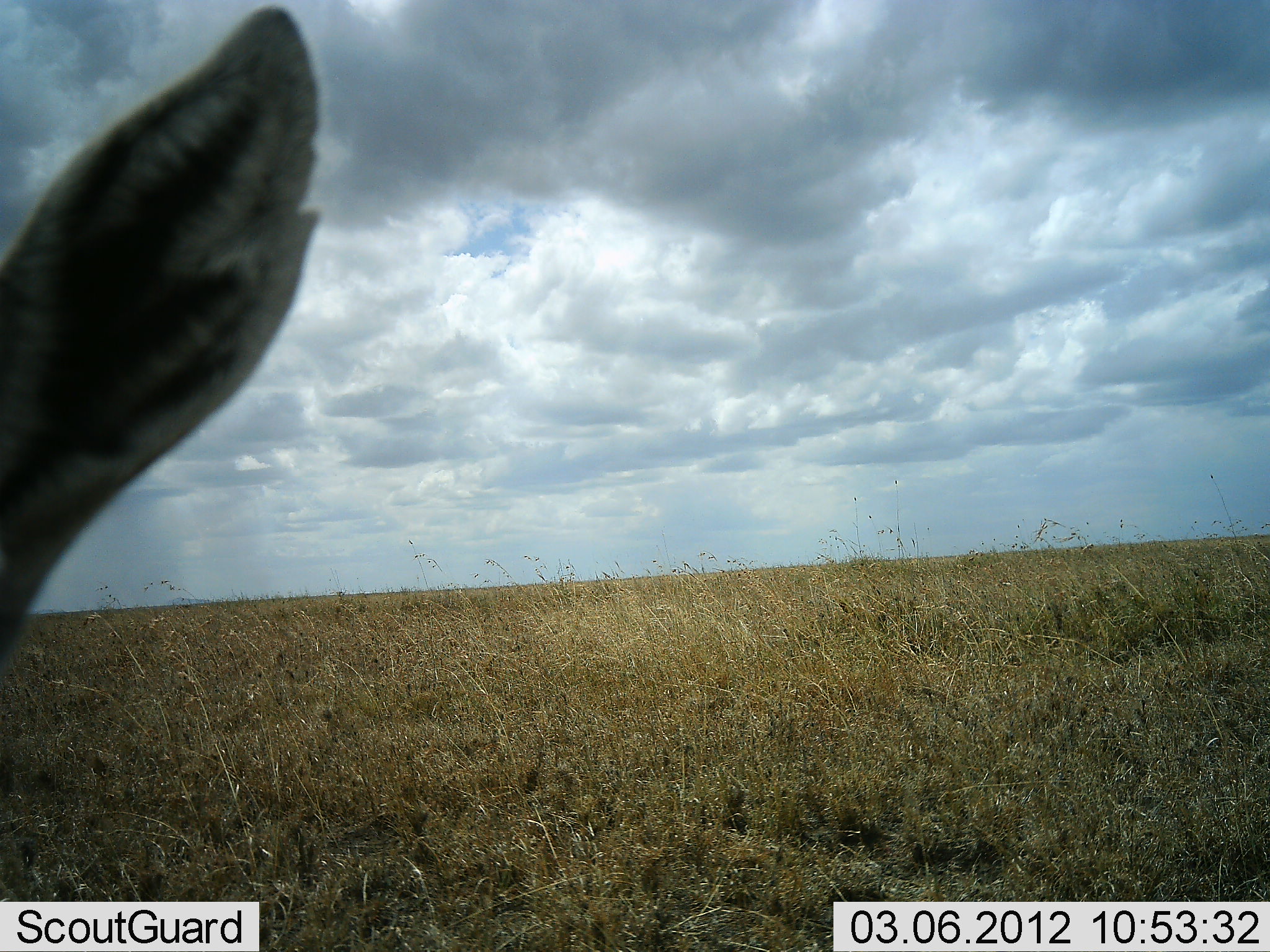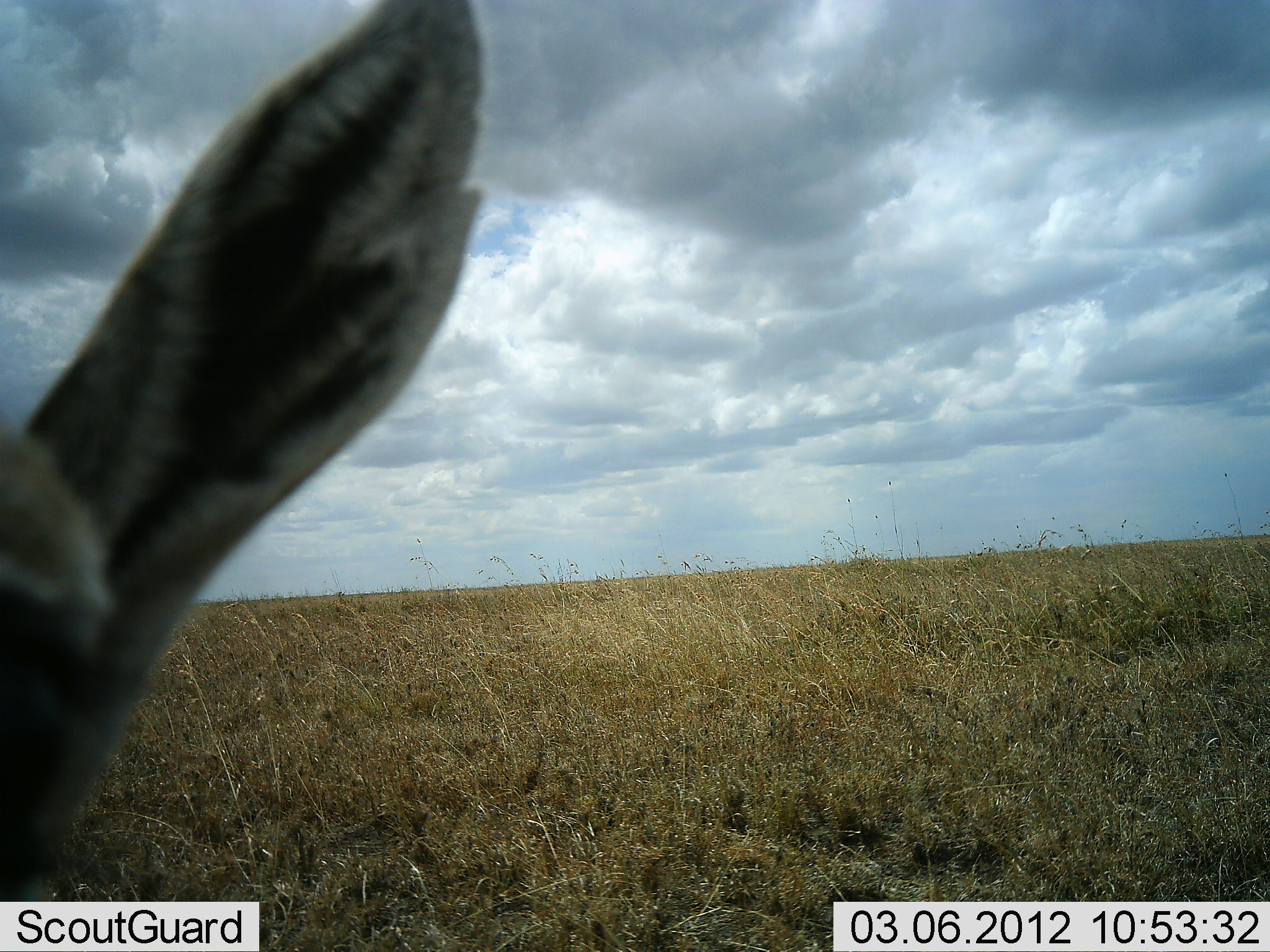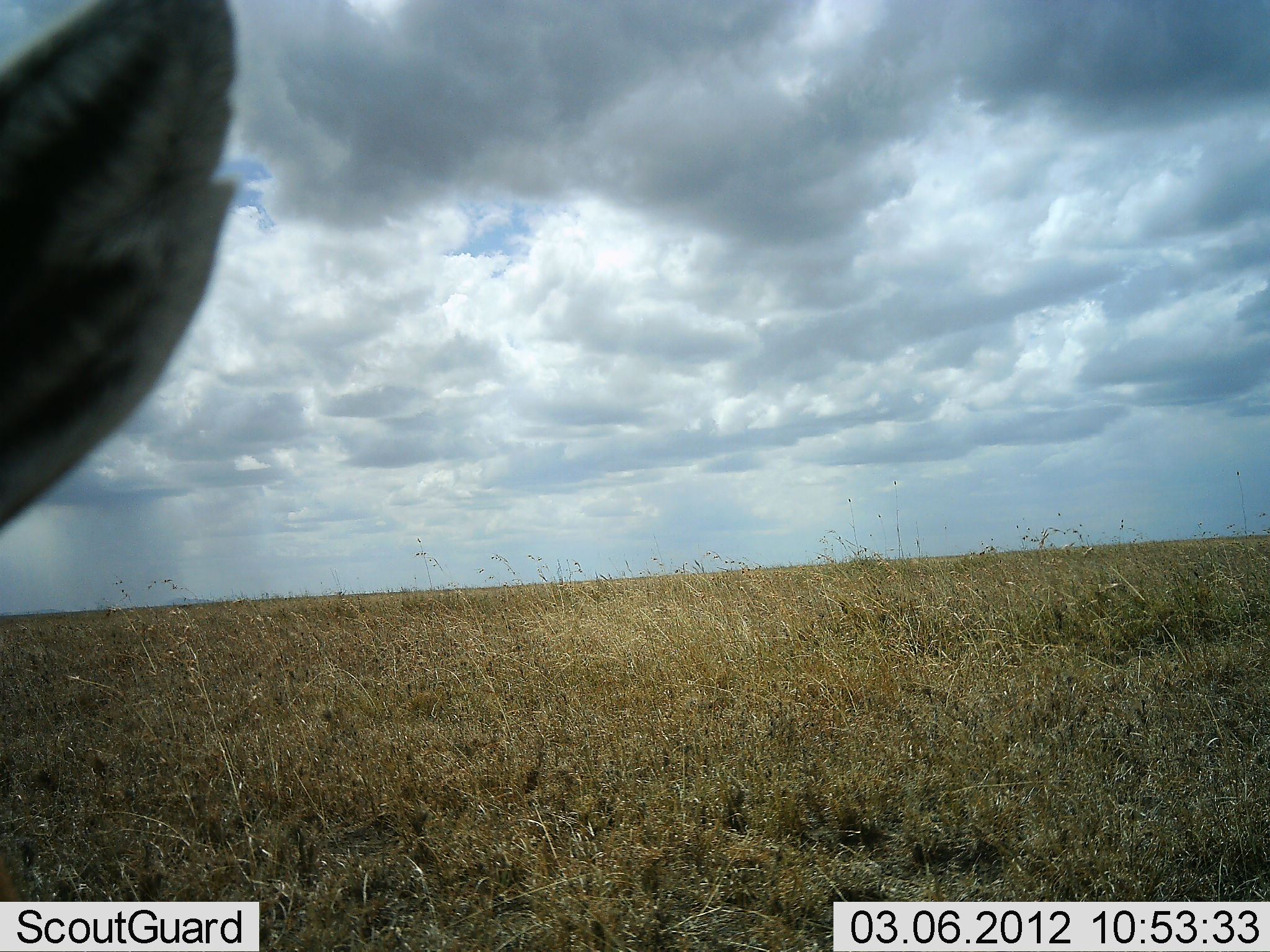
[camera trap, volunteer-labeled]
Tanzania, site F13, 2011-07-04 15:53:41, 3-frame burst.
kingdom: Animalia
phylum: Chordata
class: Mammalia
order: Artiodactyla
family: Bovidae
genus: Eudorcas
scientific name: Eudorcas thomsonii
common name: thomson's gazelle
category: gazellethomsons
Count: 1.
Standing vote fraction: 100%.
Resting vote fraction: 0%.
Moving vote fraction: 12%.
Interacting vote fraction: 0%.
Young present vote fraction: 12%.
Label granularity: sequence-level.